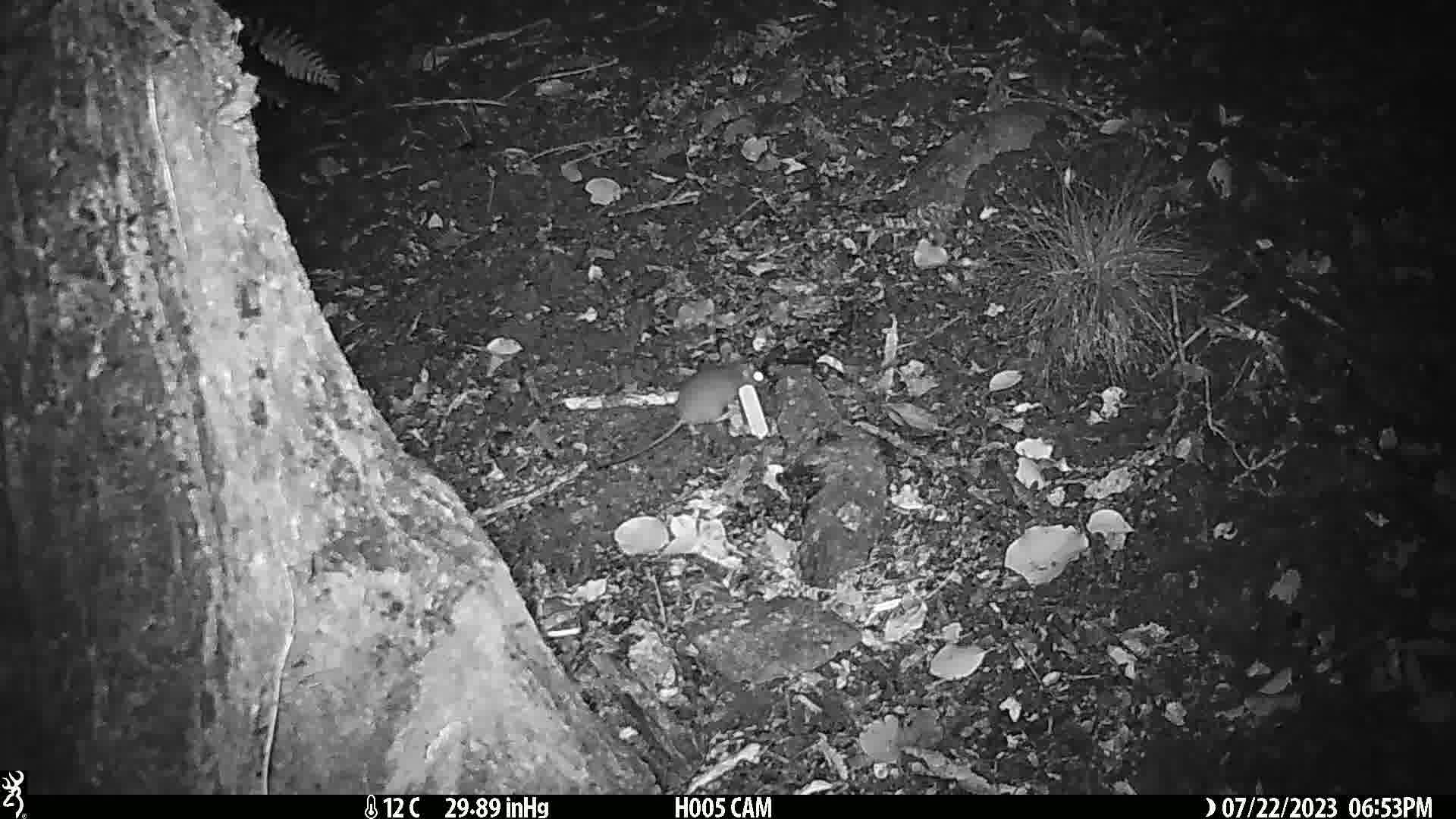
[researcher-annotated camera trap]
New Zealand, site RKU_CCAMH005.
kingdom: Animalia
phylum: Chordata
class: Mammalia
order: Rodentia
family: Muridae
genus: Rattus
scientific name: Rattus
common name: rat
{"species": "rat (Rattus)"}